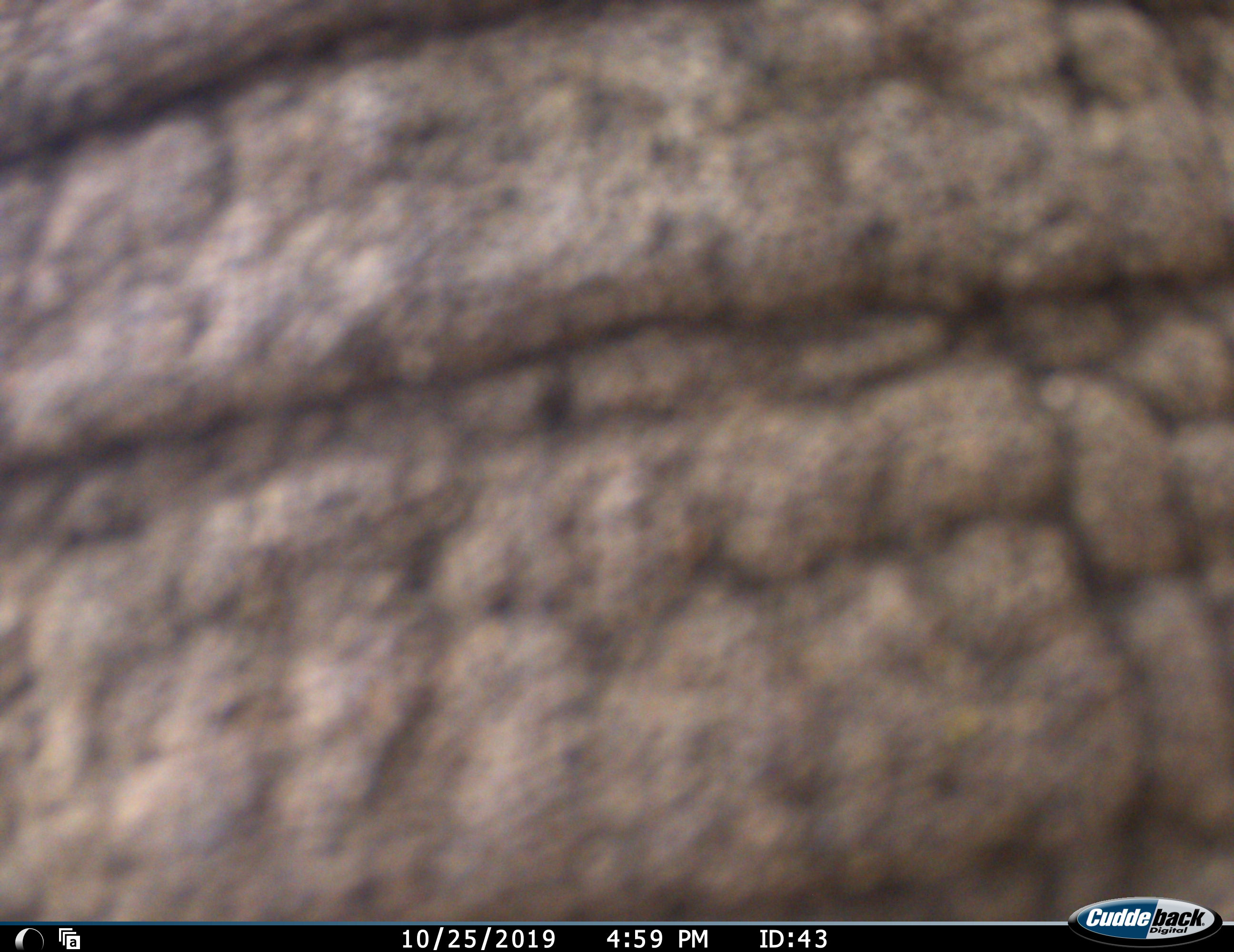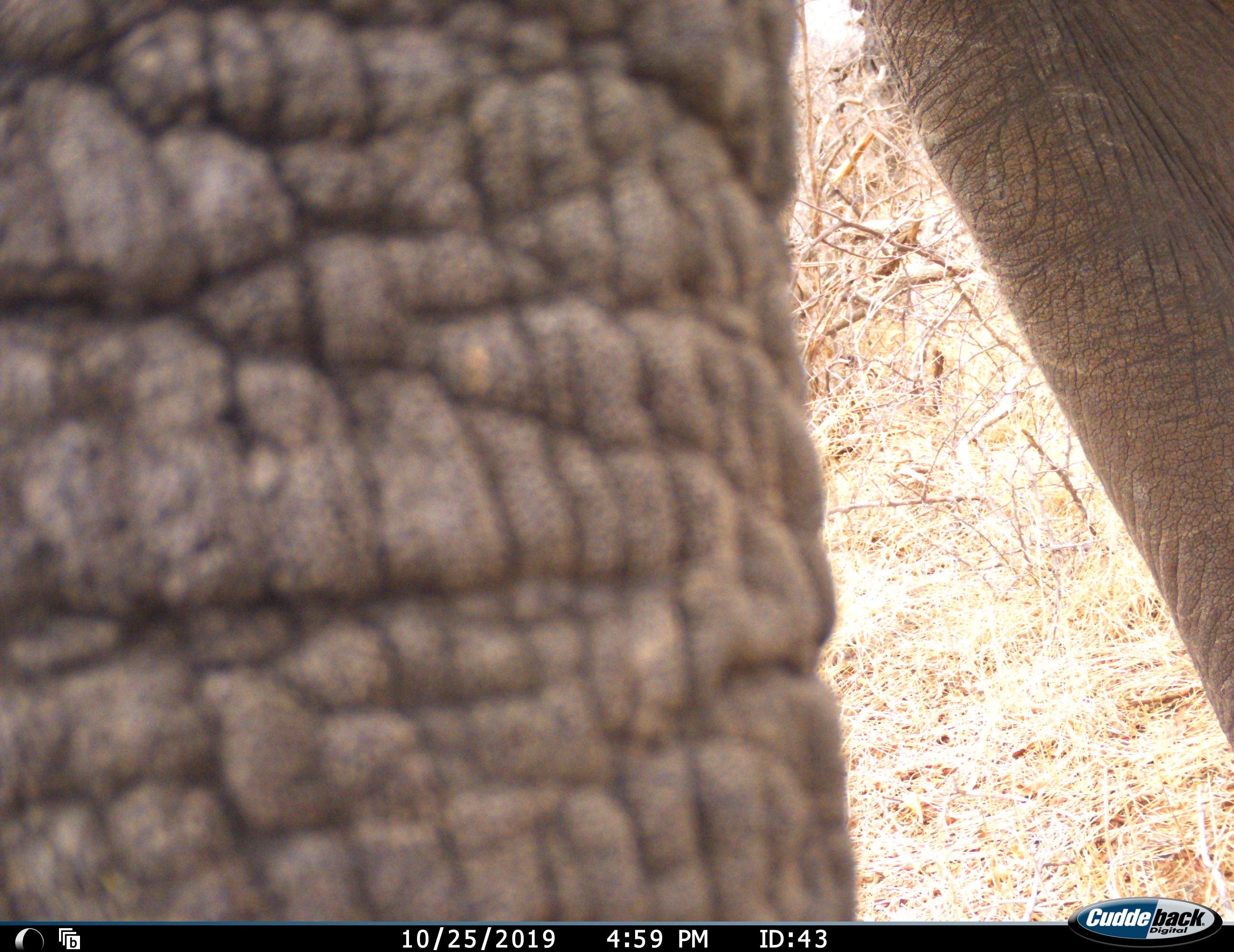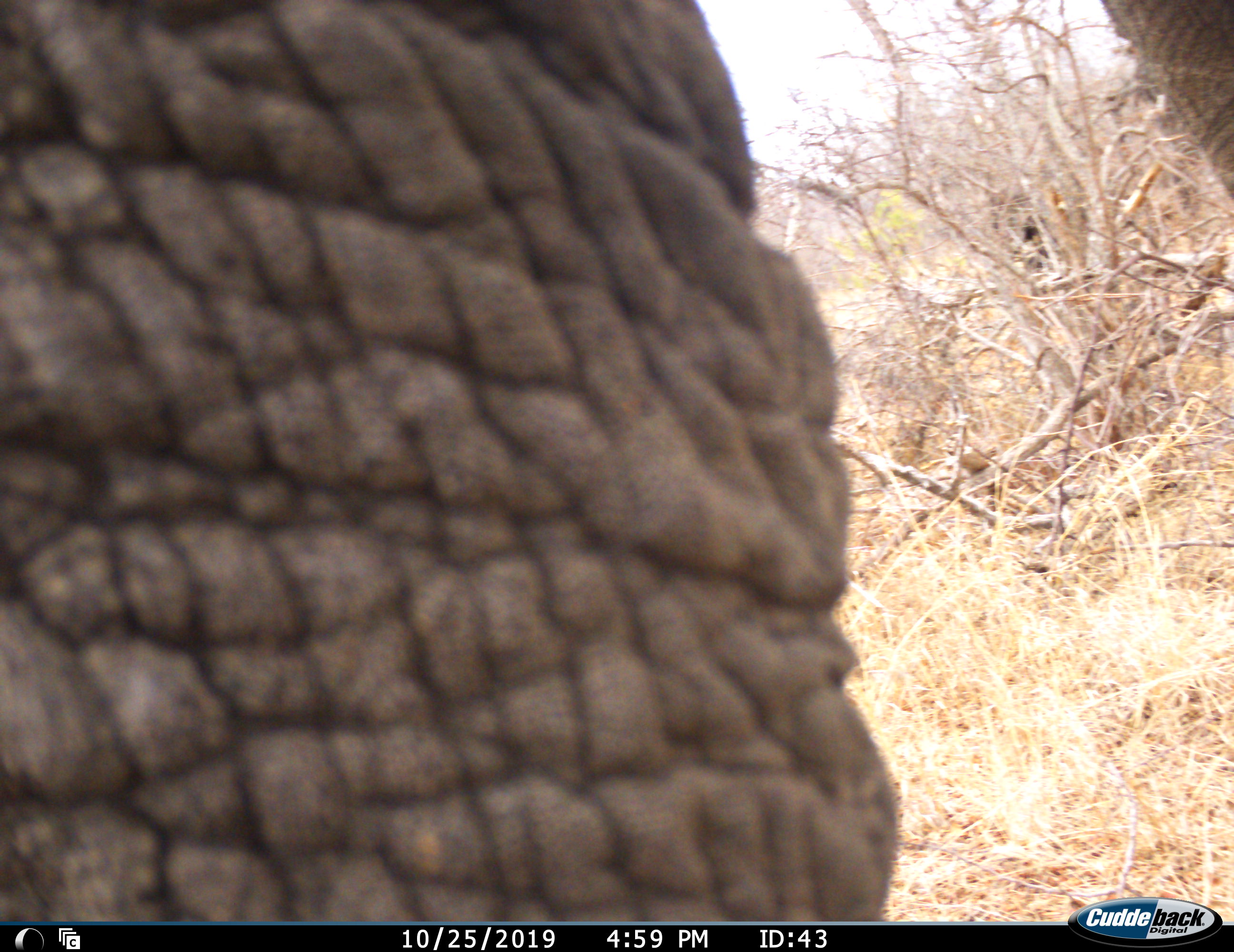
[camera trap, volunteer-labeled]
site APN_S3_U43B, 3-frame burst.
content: unidentified animal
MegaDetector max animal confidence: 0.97